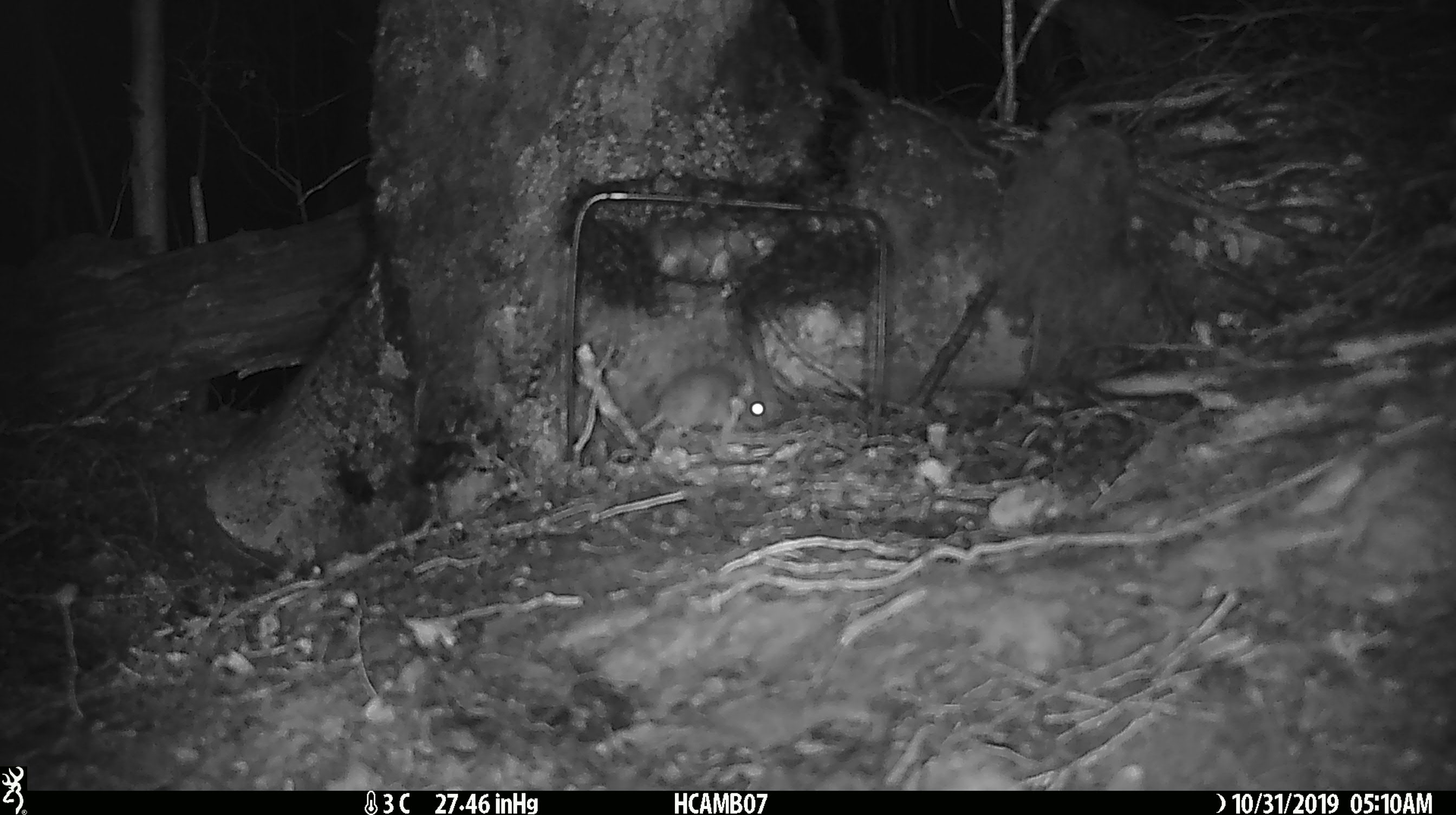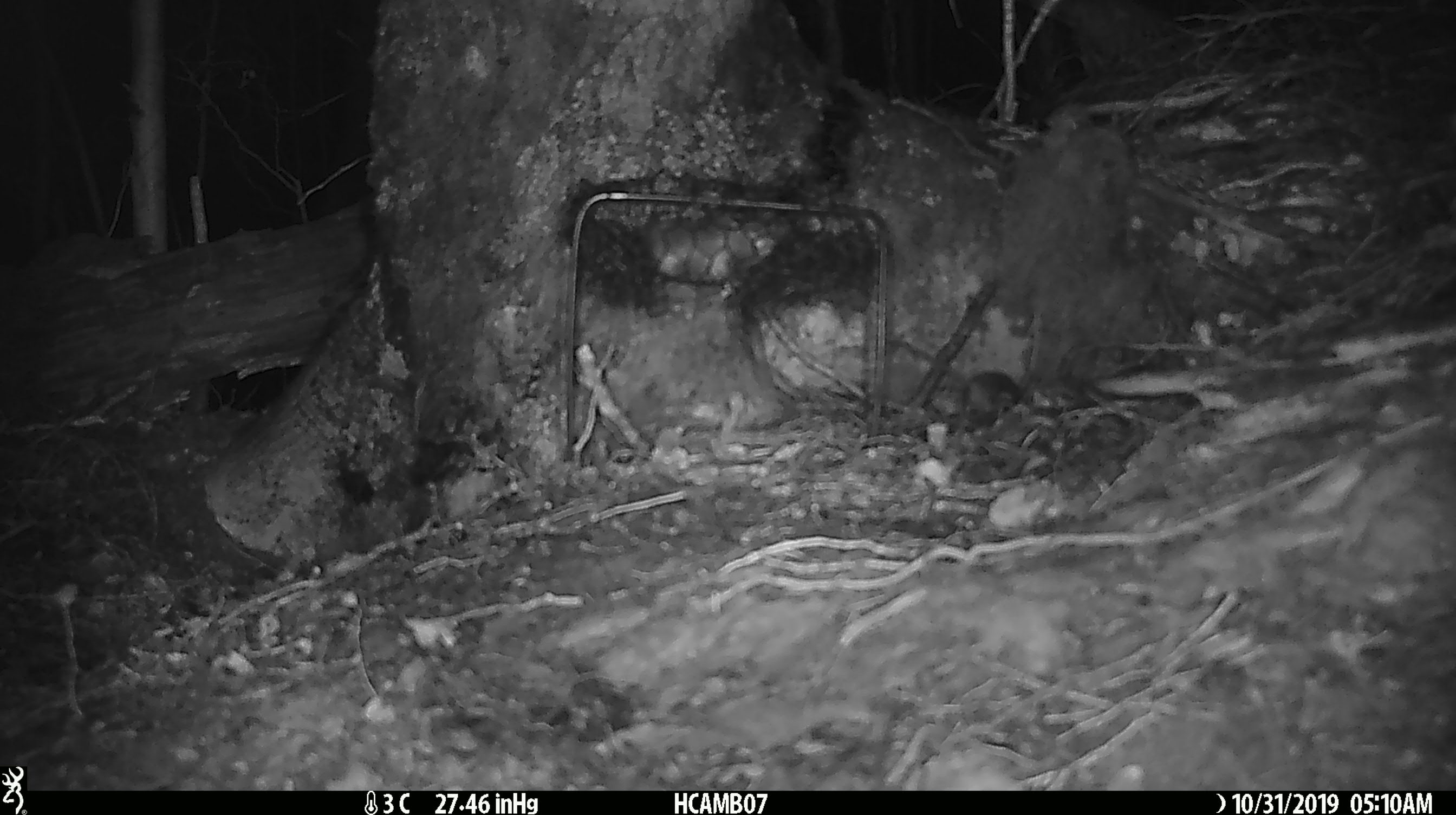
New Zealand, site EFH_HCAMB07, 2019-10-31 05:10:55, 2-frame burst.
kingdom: Animalia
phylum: Chordata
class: Mammalia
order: Rodentia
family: Muridae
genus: Mus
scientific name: Mus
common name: mouse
Mouse (Mus).